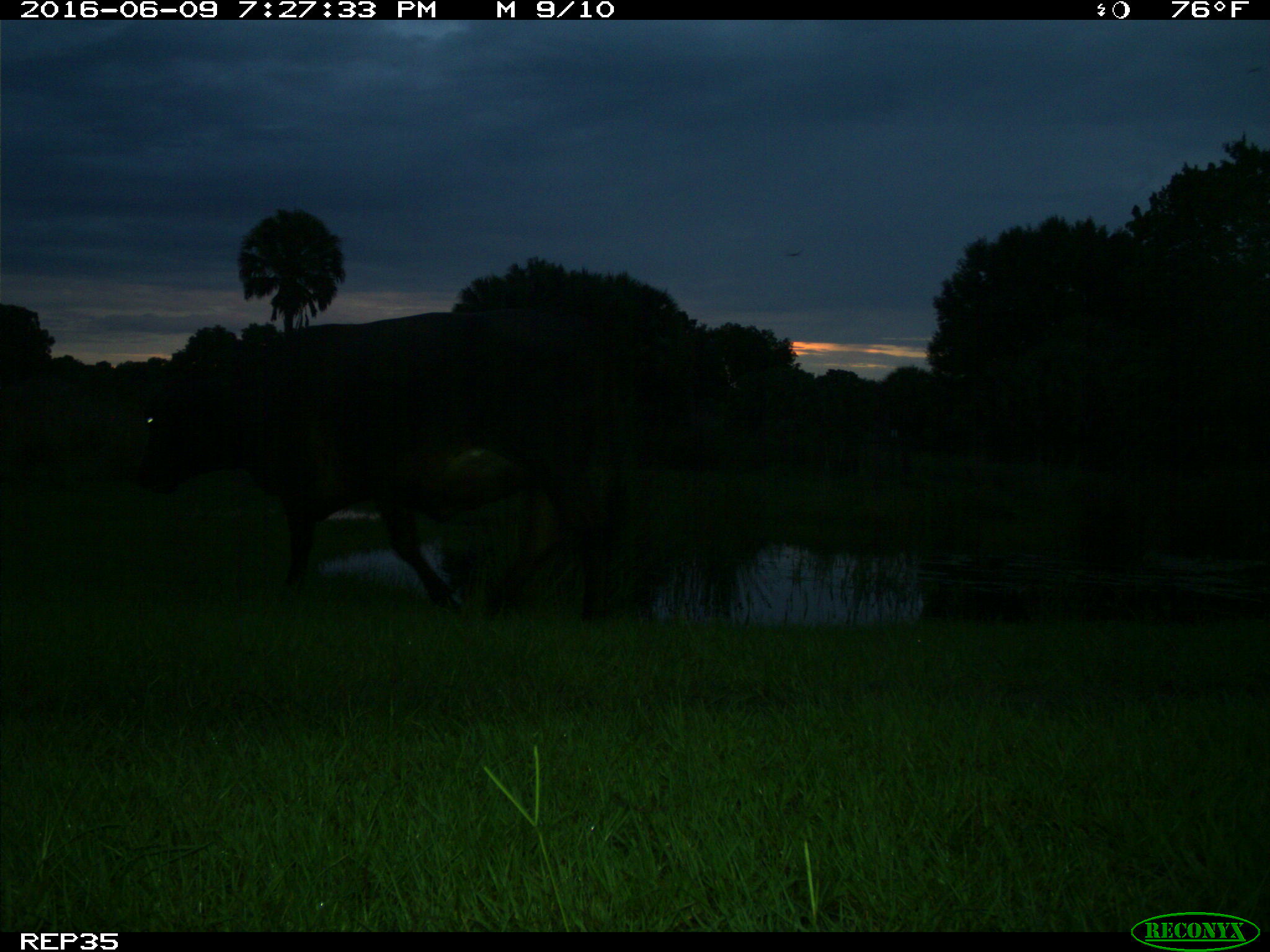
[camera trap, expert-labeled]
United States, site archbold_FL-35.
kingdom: Animalia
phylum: Chordata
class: Mammalia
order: Artiodactyla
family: Bovidae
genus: Bos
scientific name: Bos taurus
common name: domestic cow